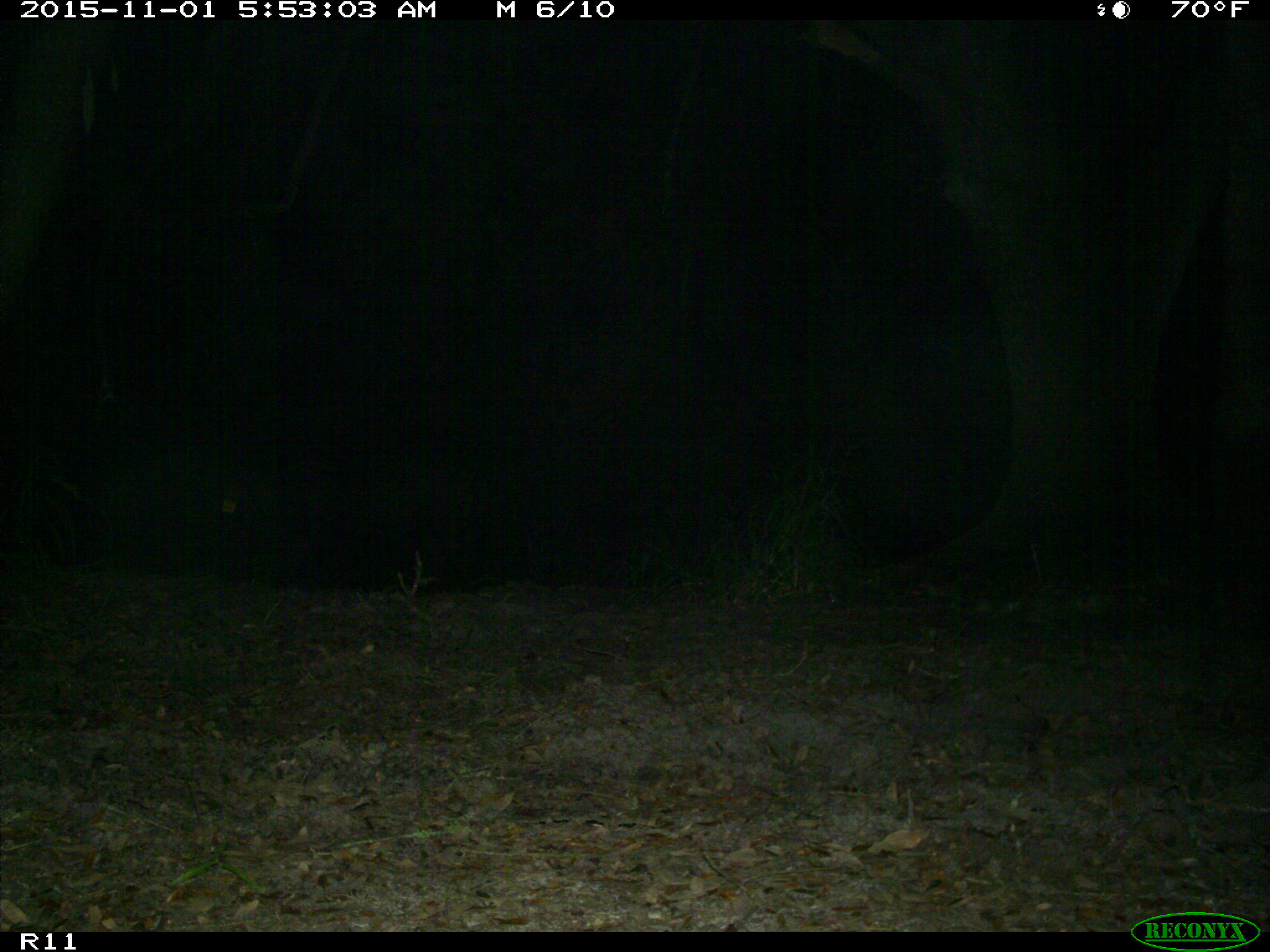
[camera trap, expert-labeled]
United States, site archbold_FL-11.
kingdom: Animalia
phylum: Chordata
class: Mammalia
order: Artiodactyla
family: Suidae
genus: Sus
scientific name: Sus scrofa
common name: wild boar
Sus scrofa (wild boar).